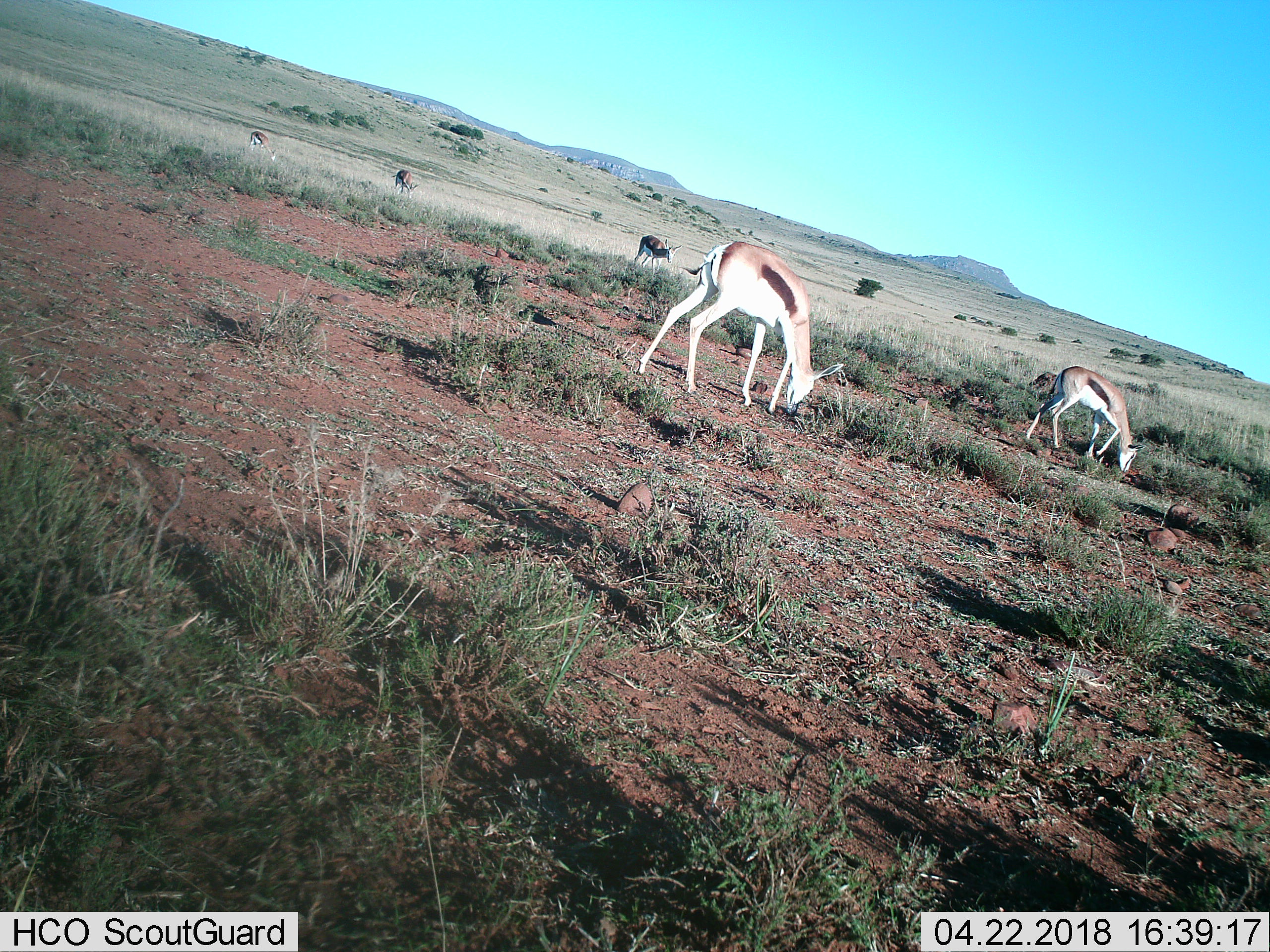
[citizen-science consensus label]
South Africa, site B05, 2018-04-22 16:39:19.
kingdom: Animalia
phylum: Chordata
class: Mammalia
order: Artiodactyla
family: Bovidae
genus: Antidorcas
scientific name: Antidorcas marsupialis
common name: springbok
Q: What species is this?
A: Springbok (Antidorcas marsupialis).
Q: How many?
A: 5.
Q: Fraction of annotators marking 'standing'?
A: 20%.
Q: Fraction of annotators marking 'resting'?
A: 0%.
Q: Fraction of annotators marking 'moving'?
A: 60%.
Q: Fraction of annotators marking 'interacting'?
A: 0%.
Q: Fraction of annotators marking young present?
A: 20%.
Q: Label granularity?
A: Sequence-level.